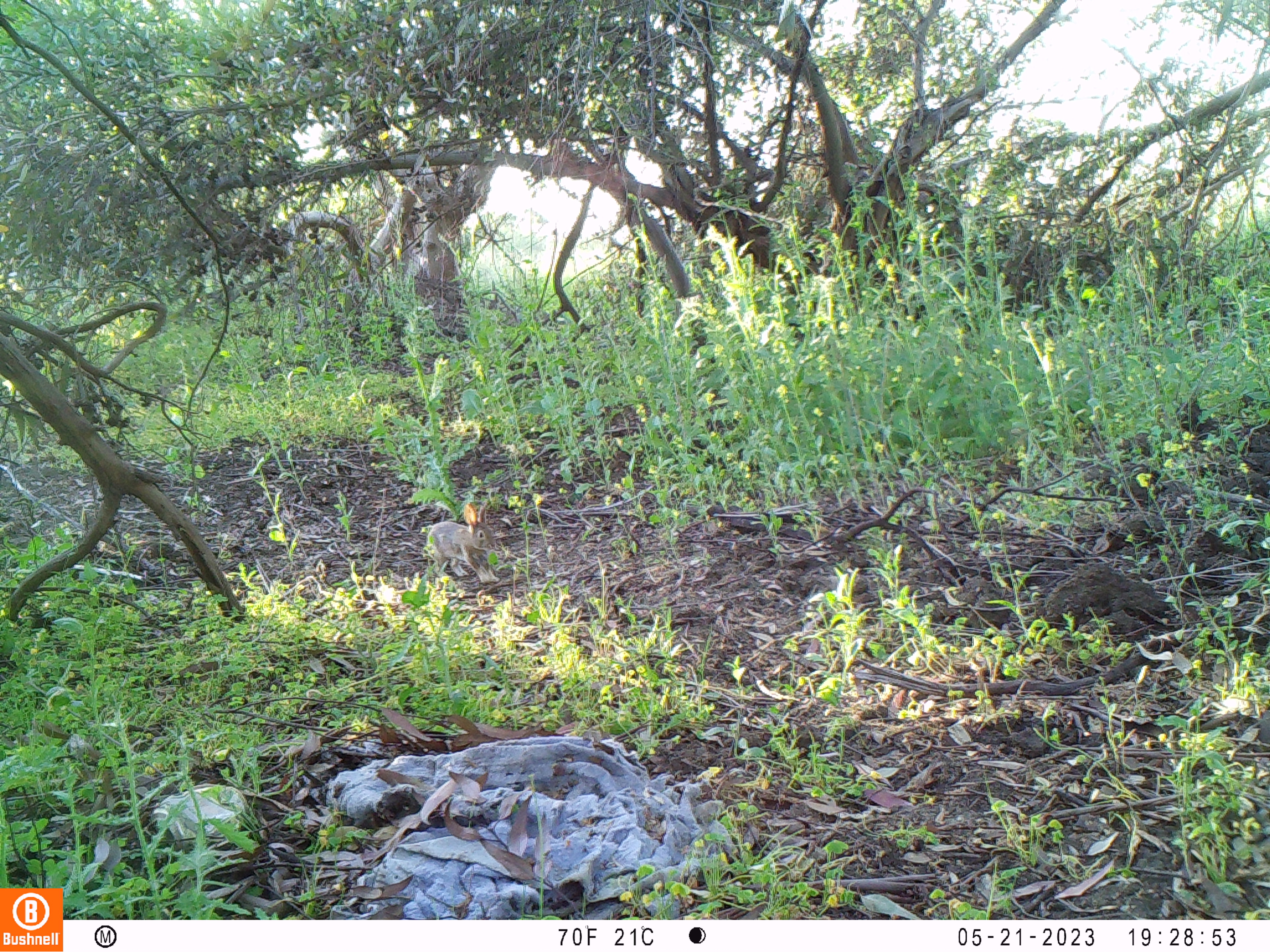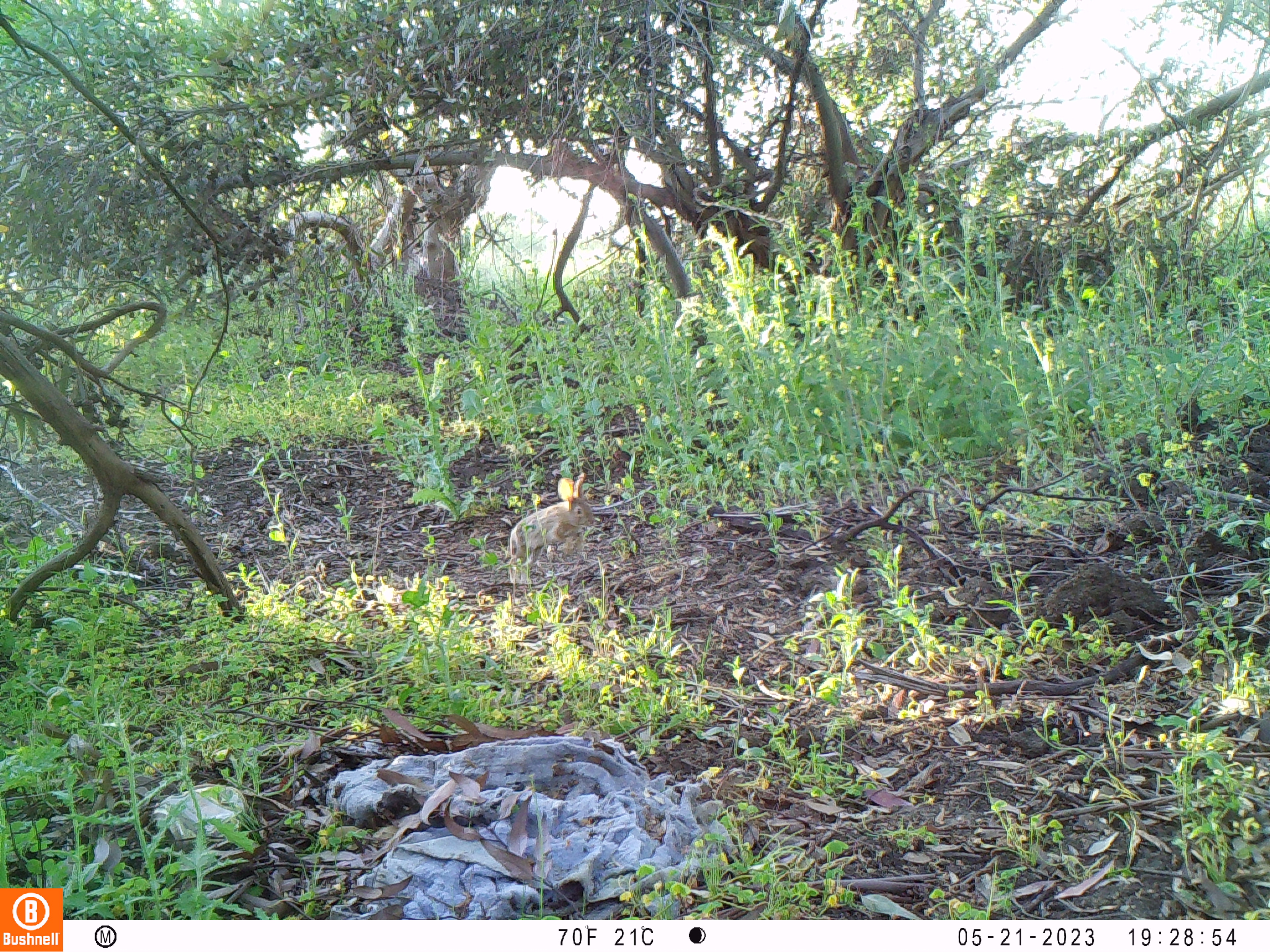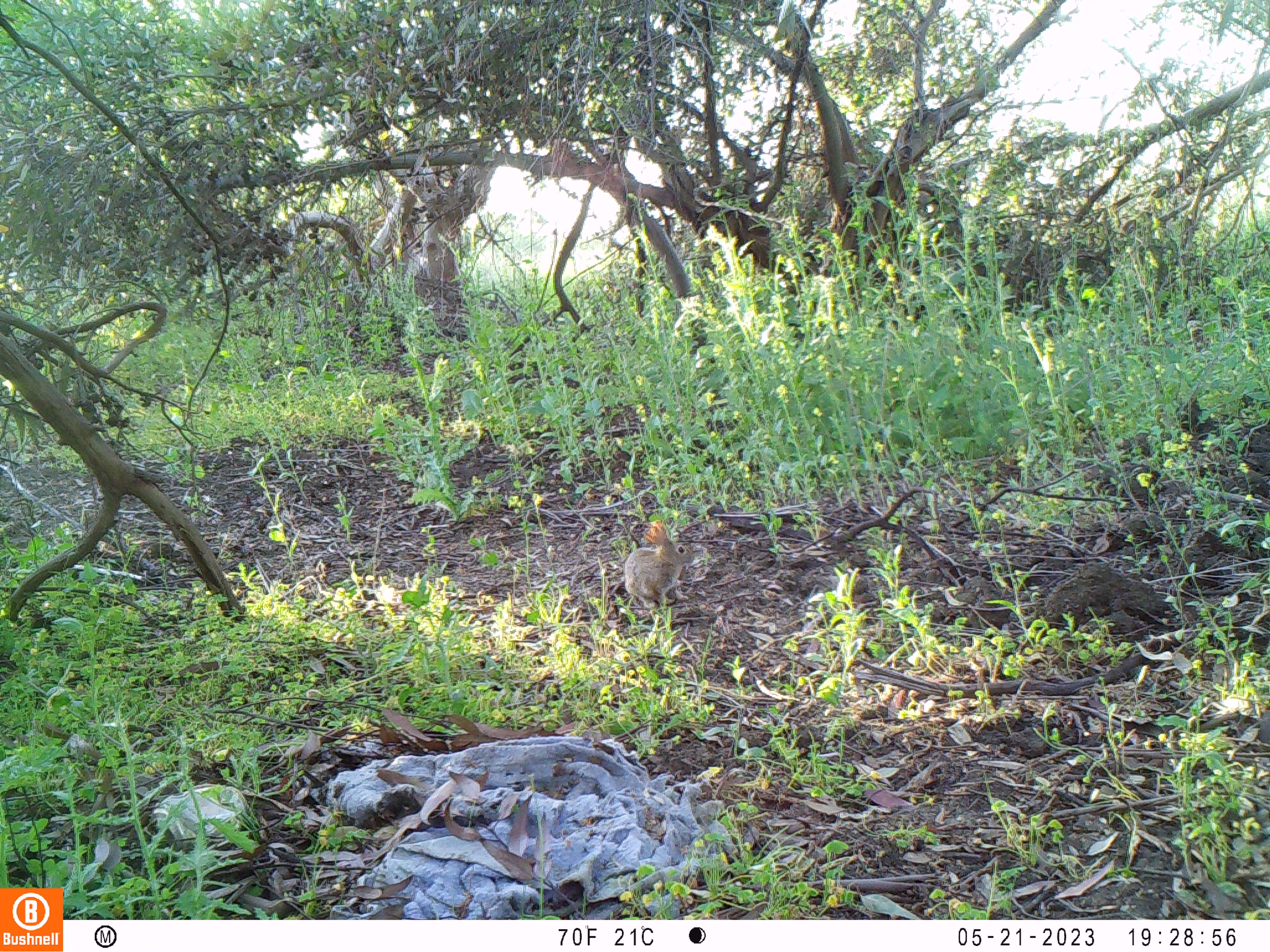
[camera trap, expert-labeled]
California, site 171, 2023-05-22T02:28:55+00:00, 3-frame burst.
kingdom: Animalia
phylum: Chordata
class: Mammalia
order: Lagomorpha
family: Leporidae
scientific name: Leporidae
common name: rabbit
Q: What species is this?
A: Rabbit (Leporidae).